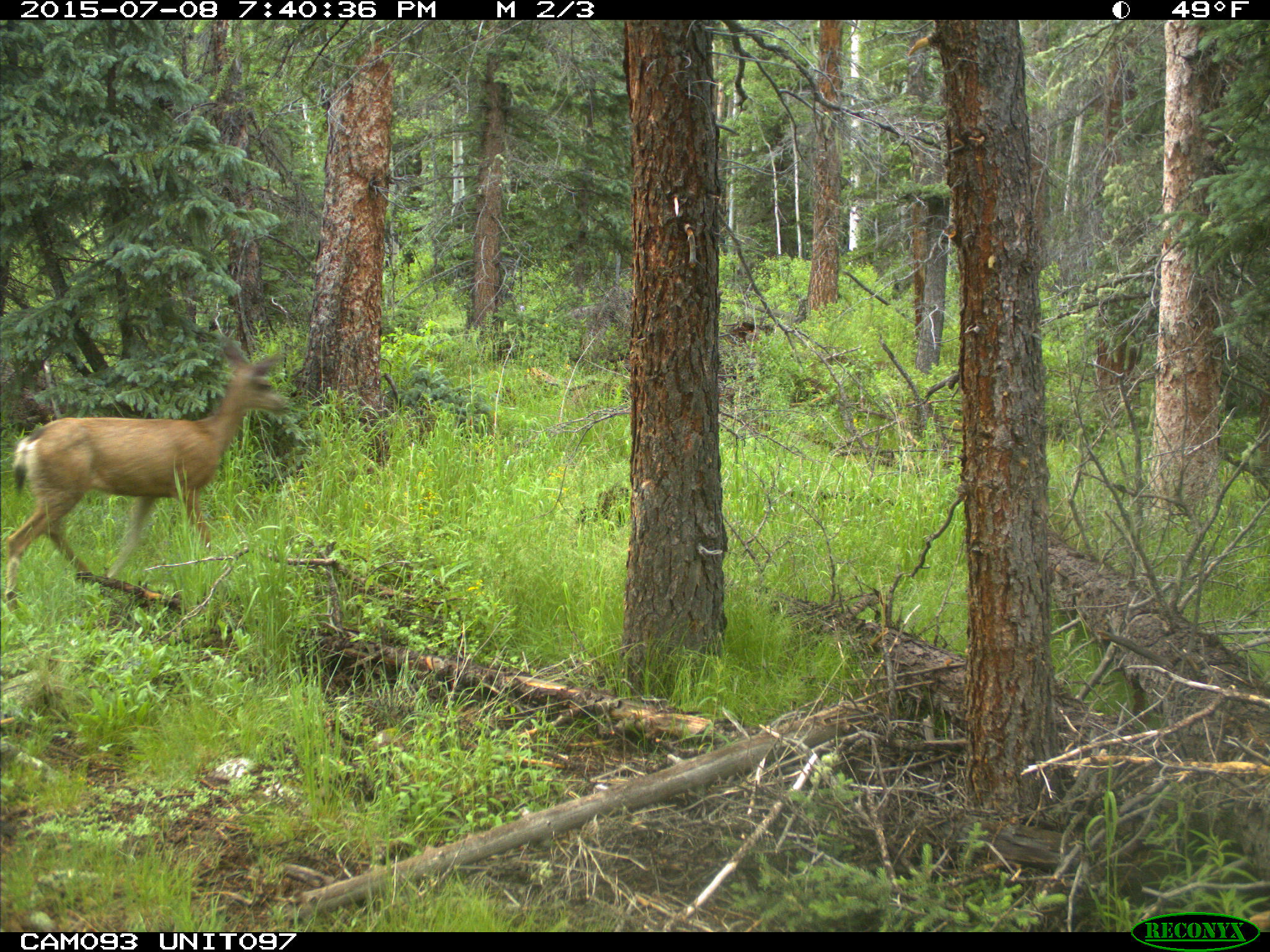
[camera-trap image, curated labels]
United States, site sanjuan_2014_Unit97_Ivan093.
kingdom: Animalia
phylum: Chordata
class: Mammalia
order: Artiodactyla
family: Cervidae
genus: Odocoileus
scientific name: Odocoileus hemionus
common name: mule deer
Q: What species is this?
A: Odocoileus hemionus (mule deer).